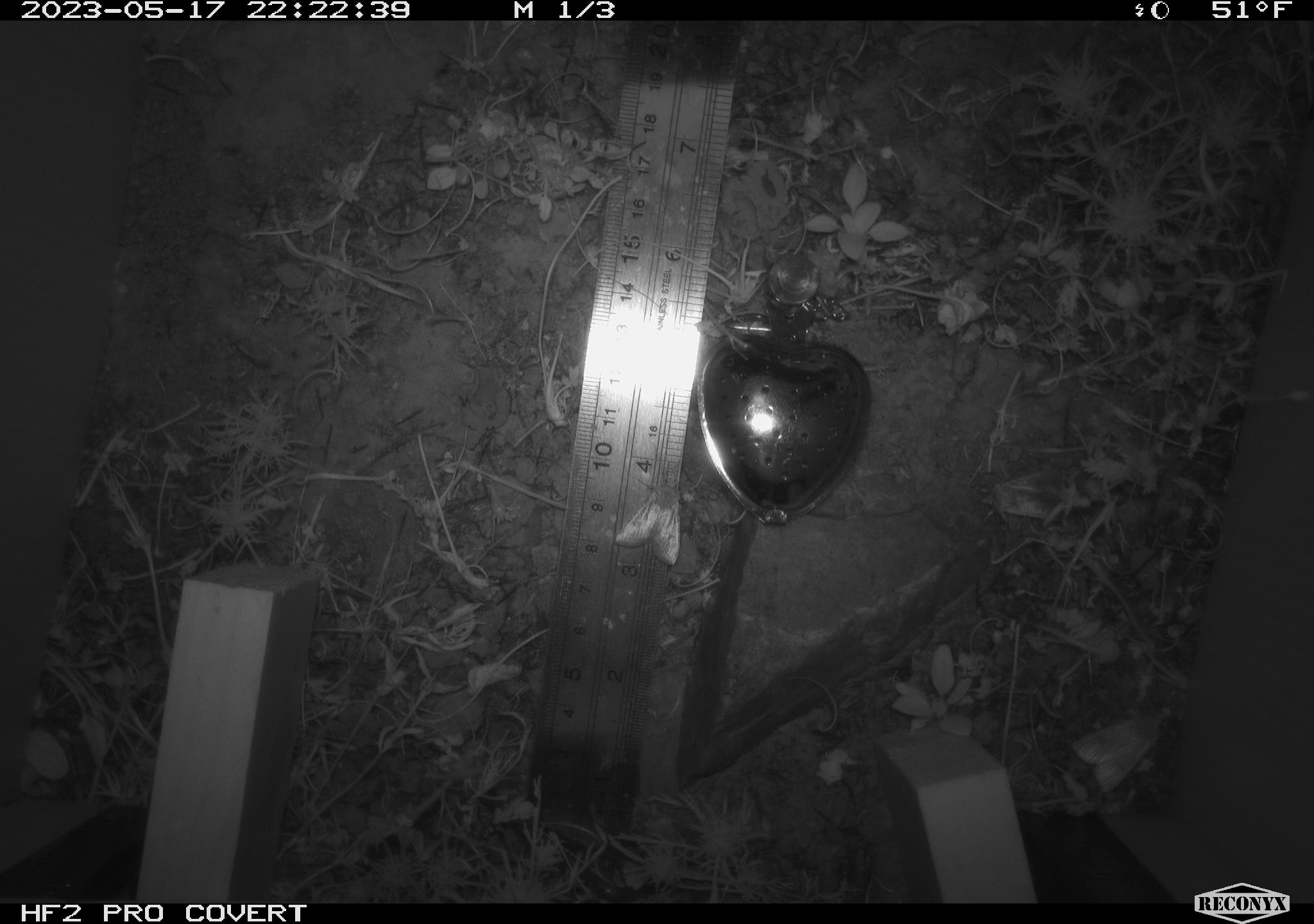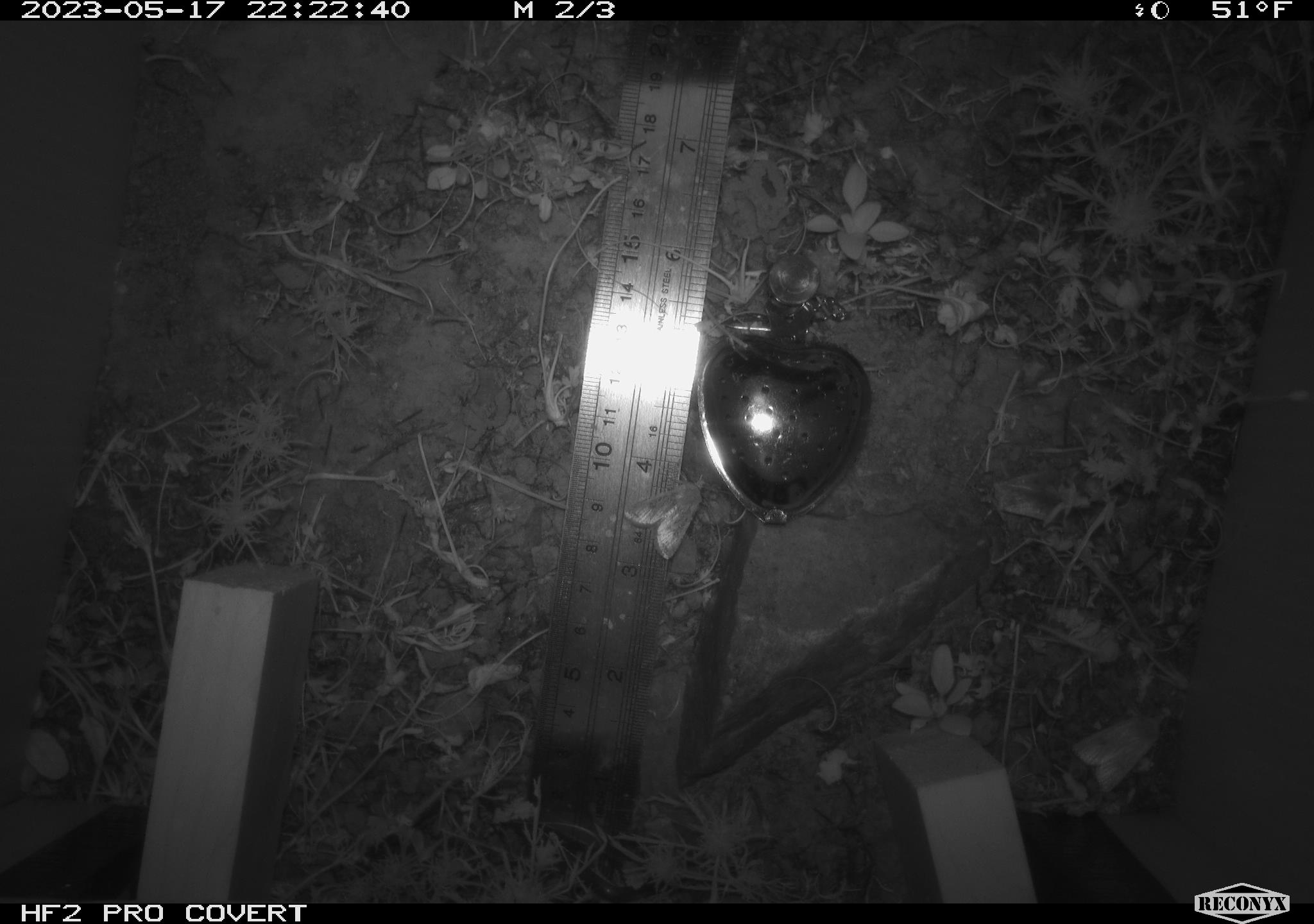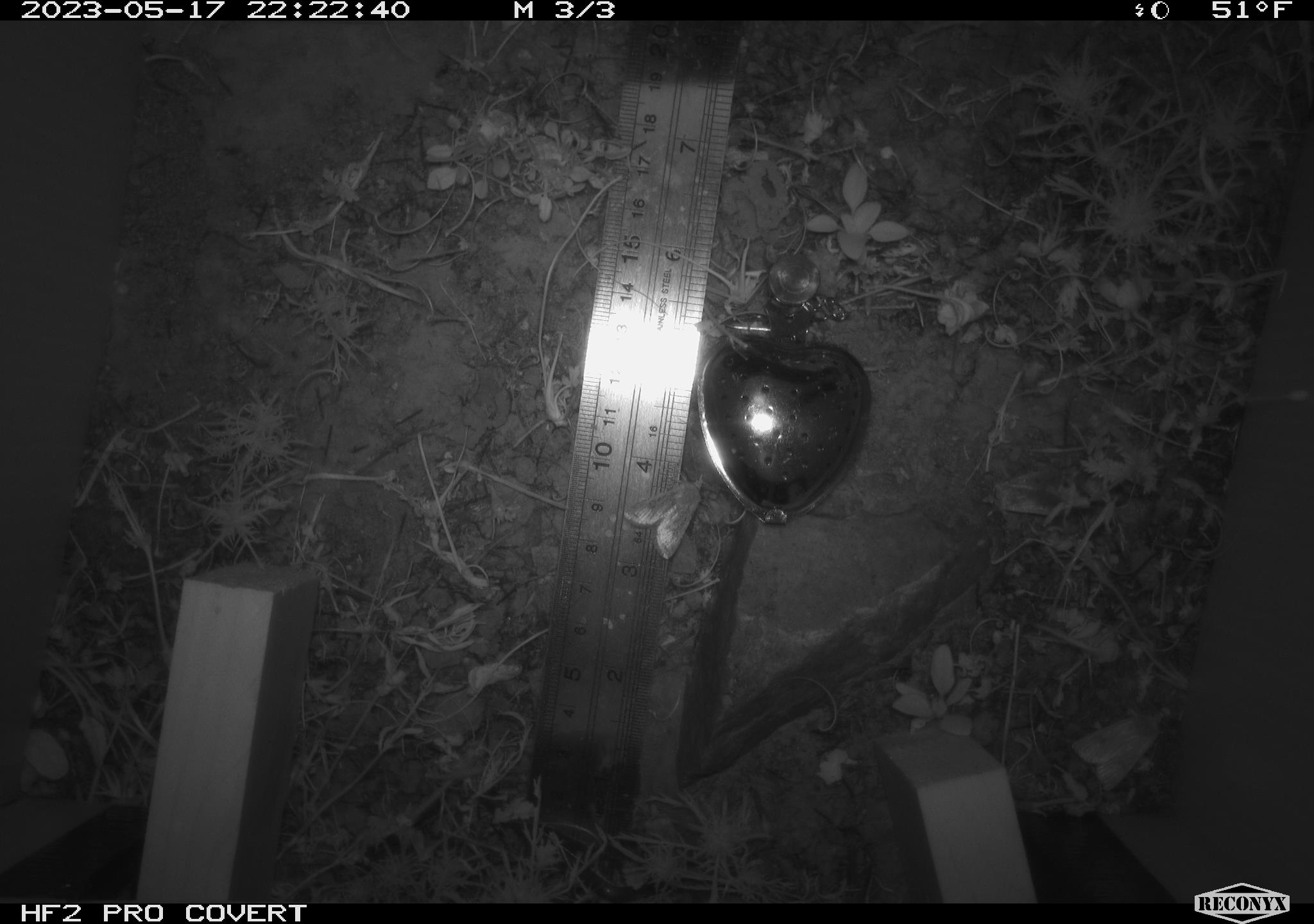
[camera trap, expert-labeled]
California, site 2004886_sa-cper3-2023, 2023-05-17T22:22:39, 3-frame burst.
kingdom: Animalia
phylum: Arthropoda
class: Insecta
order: Lepidoptera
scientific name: Lepidoptera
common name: butterflies and moths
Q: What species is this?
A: Butterflies and moths (Lepidoptera).